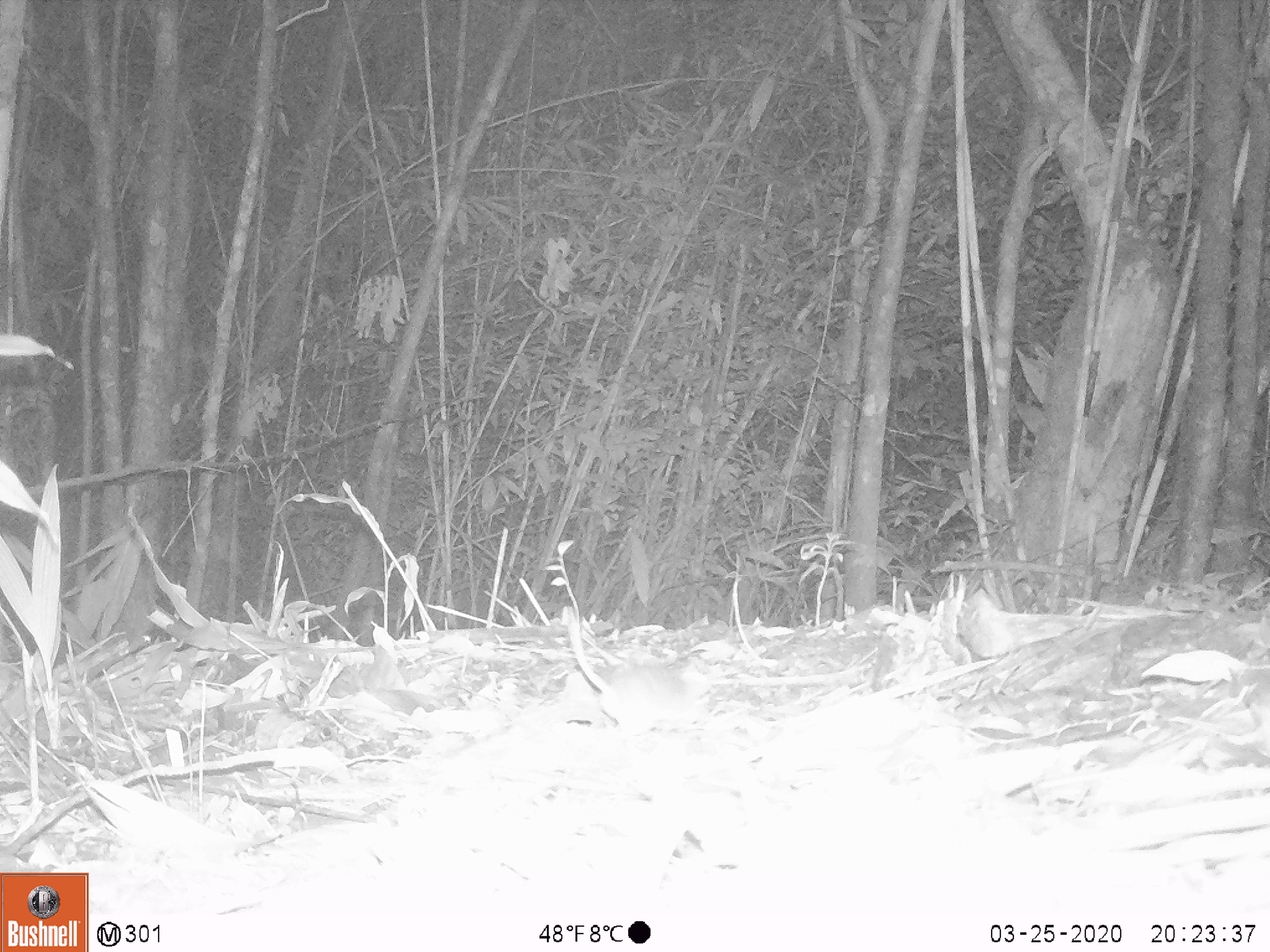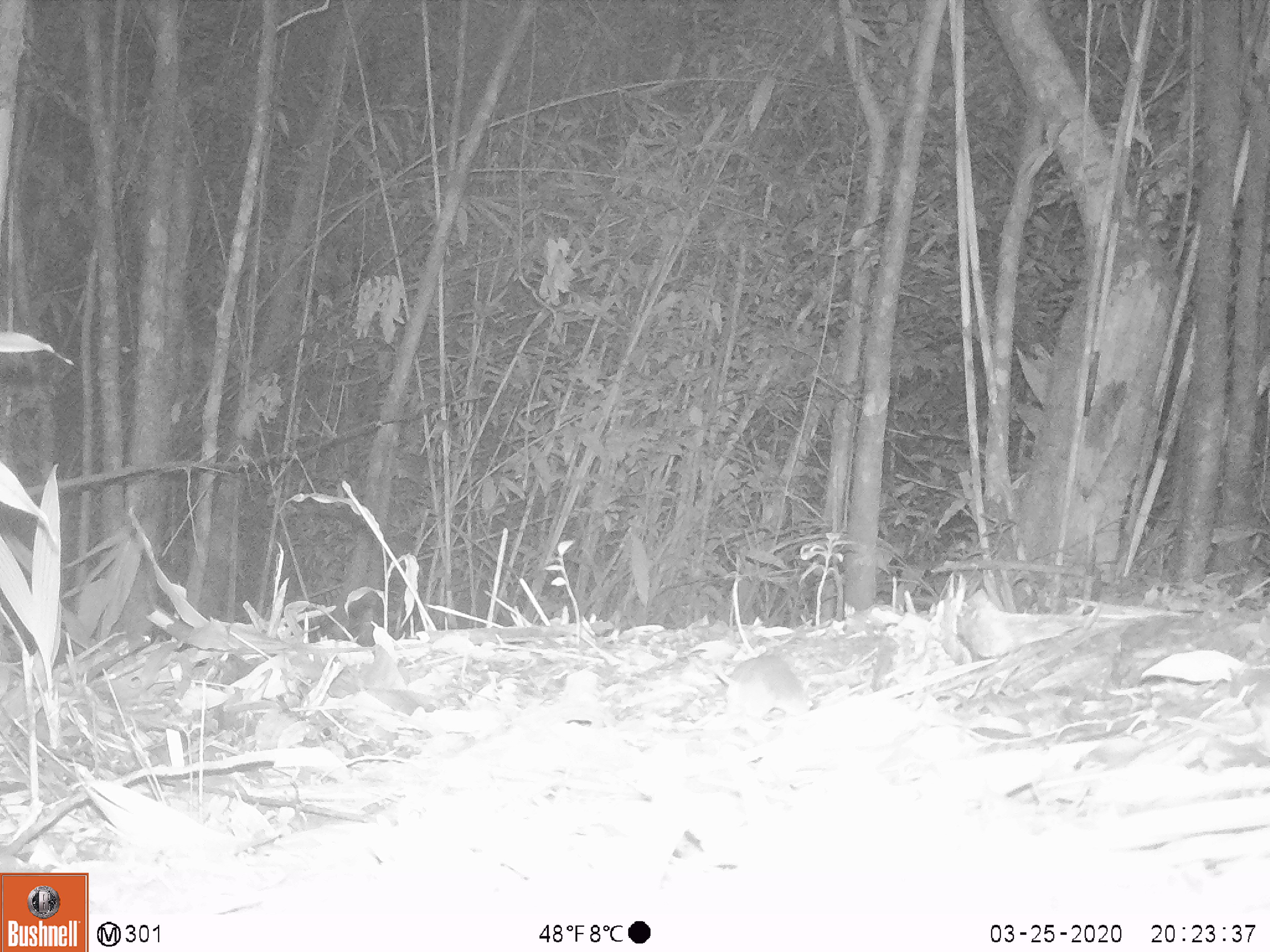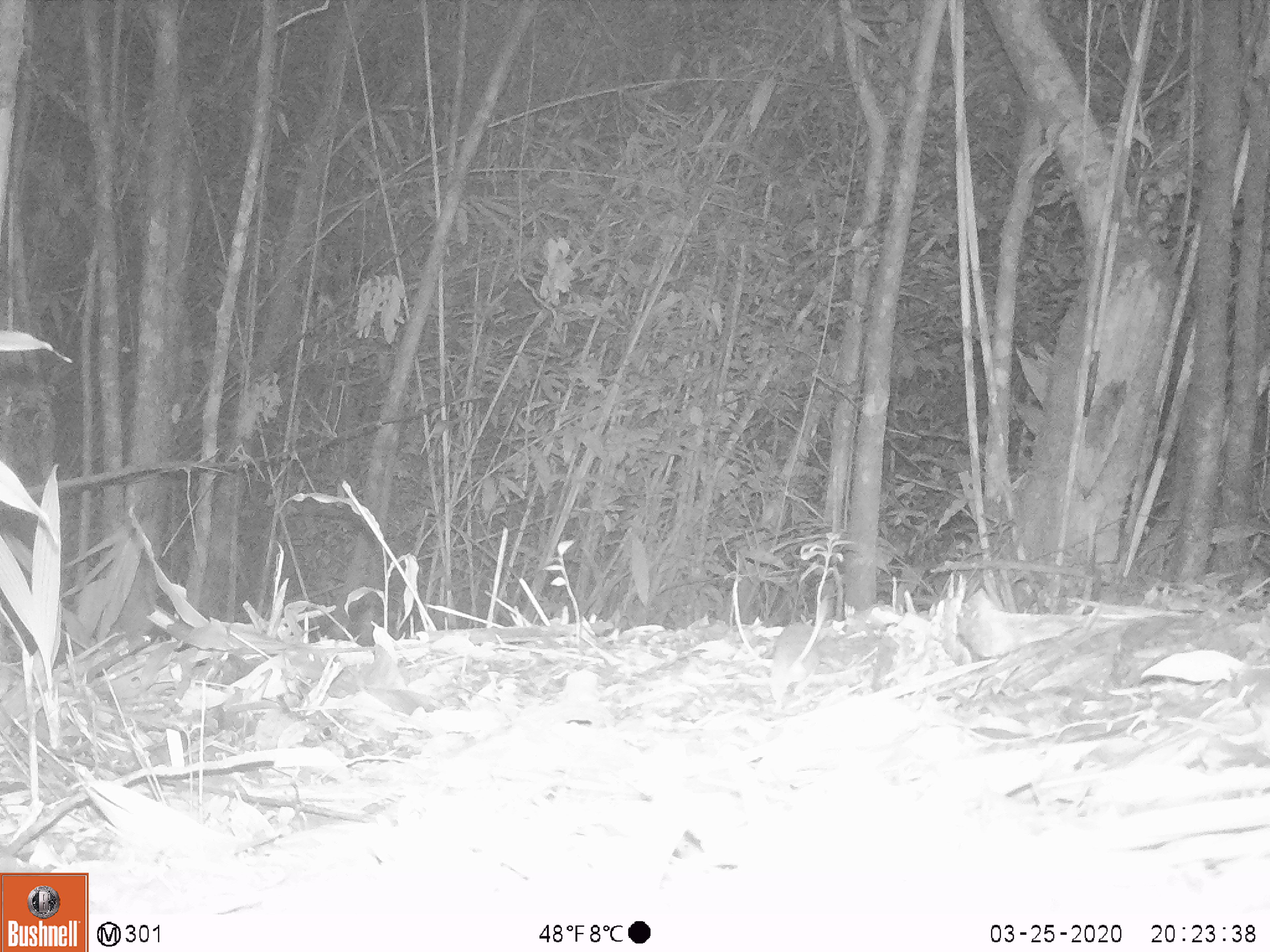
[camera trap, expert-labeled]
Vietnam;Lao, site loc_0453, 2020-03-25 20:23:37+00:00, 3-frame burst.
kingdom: Animalia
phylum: Chordata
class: Mammalia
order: Rodentia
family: Muridae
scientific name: Muridae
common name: old-world mice and rats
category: unidentified murid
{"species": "unidentified murid (old-world mice and rats) (Muridae)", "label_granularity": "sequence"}